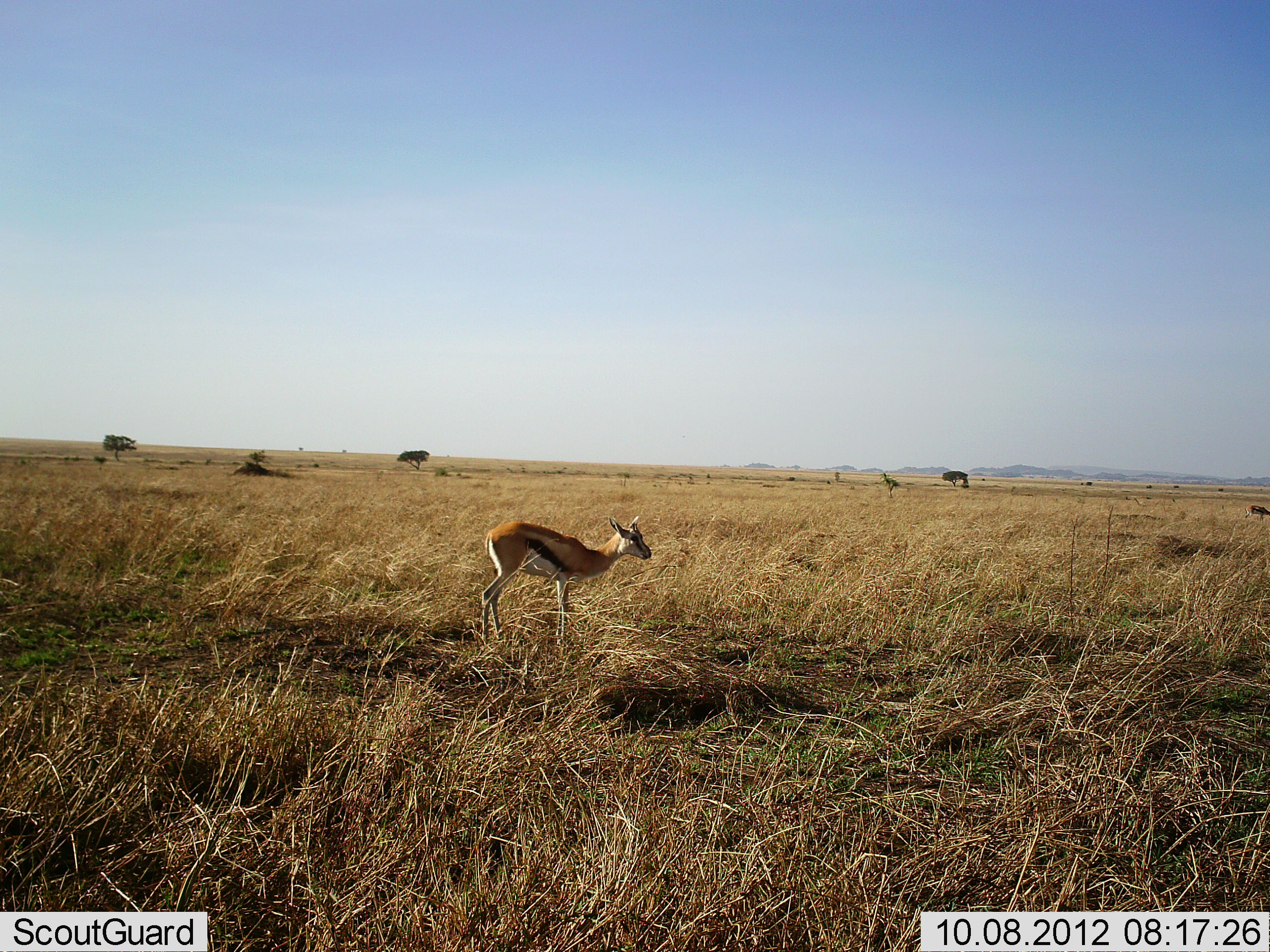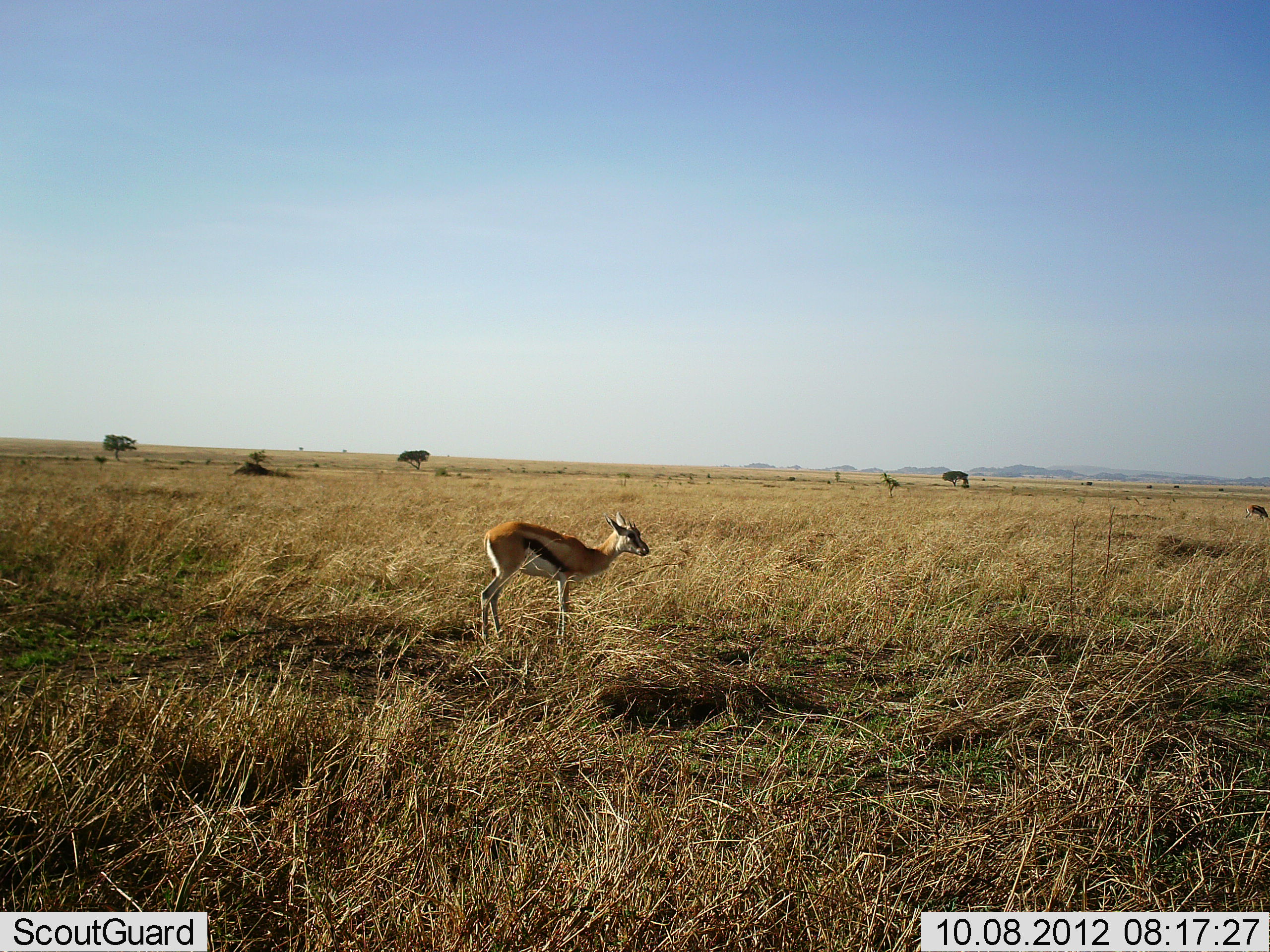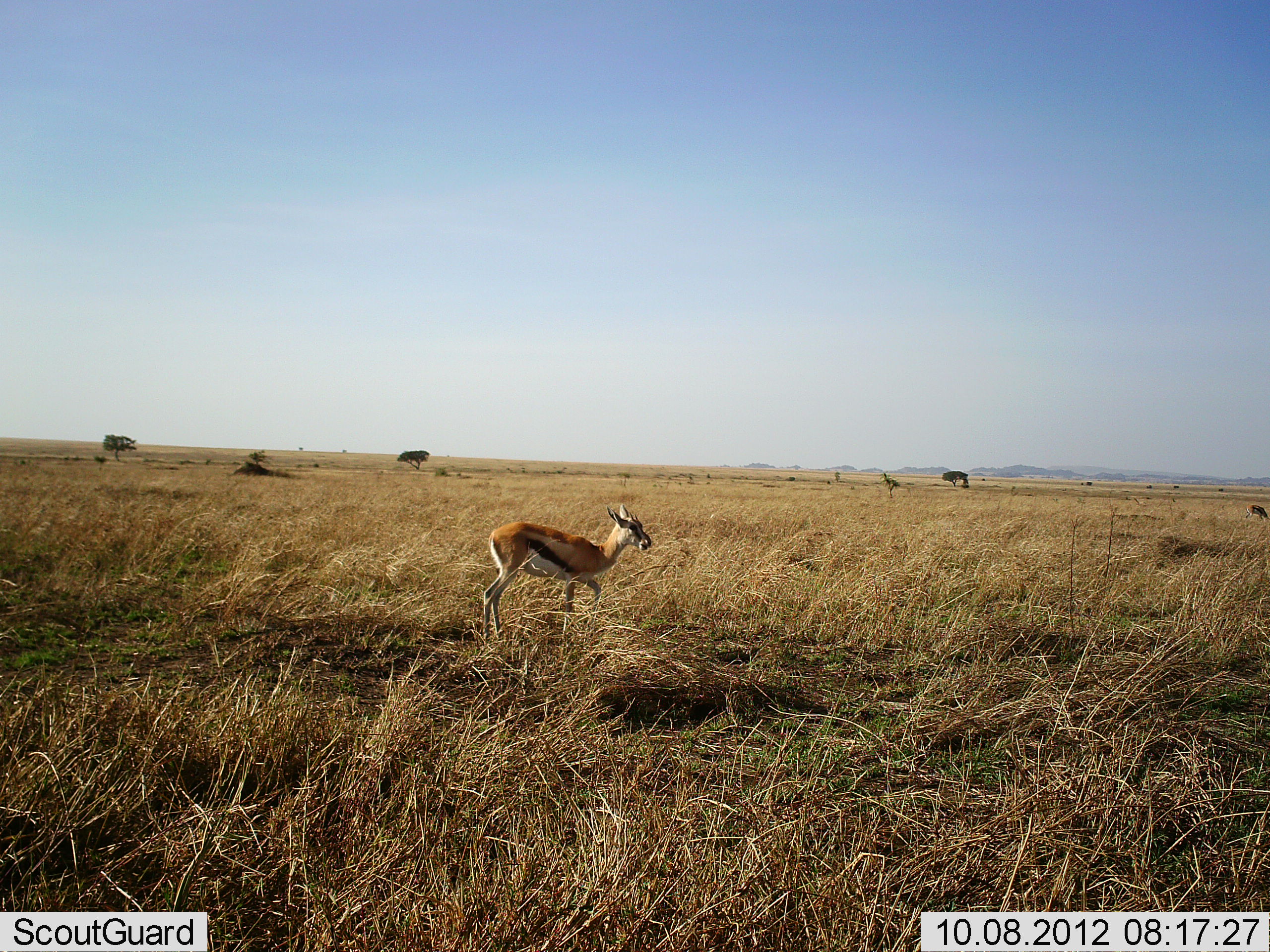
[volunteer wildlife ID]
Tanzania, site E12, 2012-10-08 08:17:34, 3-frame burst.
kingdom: Animalia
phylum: Chordata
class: Mammalia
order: Artiodactyla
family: Bovidae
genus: Eudorcas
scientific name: Eudorcas thomsonii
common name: thomson's gazelle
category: gazellethomsons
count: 2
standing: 100%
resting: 0%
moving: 0%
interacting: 0%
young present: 0%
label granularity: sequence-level